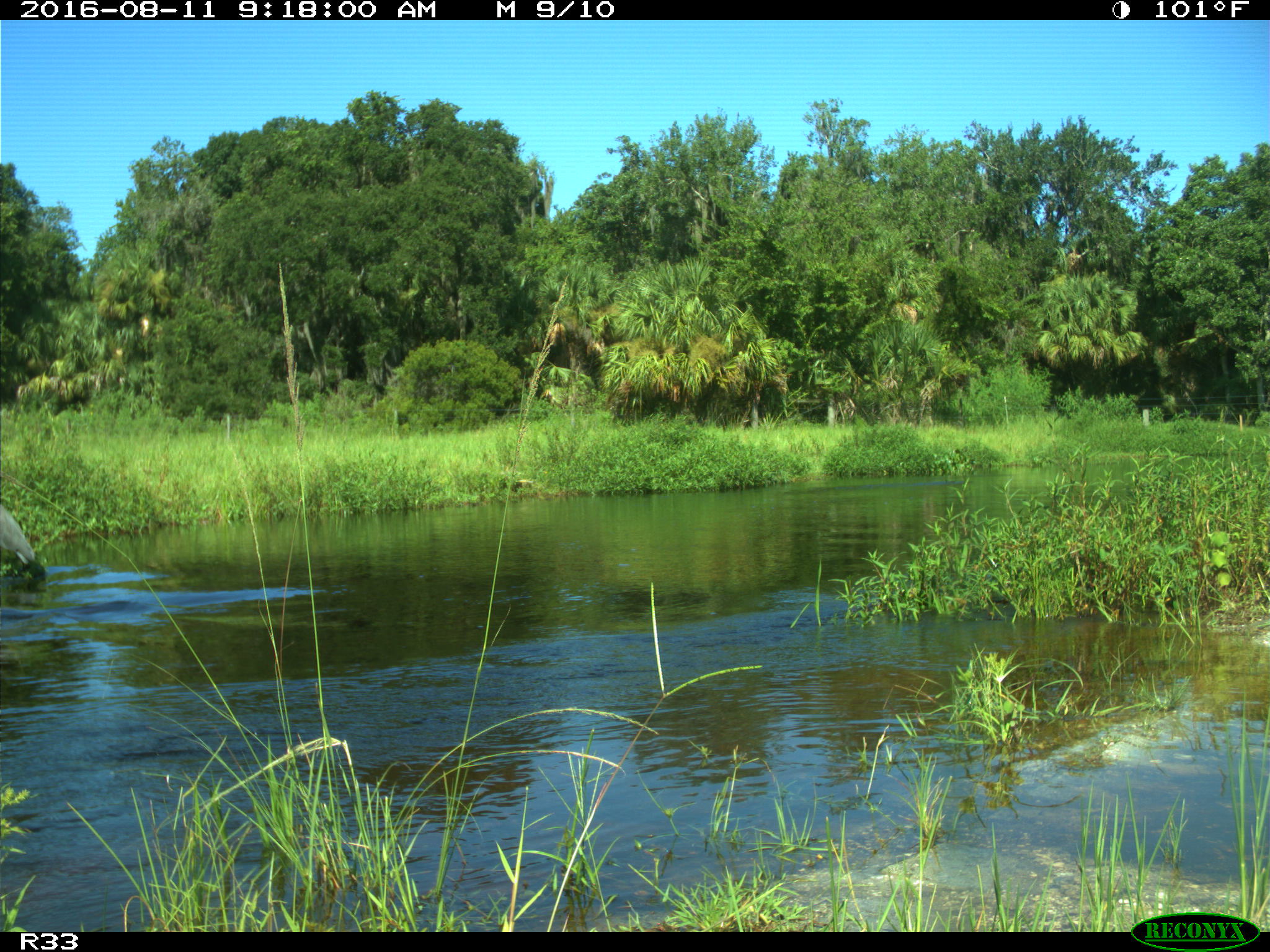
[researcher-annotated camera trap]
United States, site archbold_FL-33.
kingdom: Animalia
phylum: Chordata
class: Aves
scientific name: Aves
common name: birds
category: unidentified bird